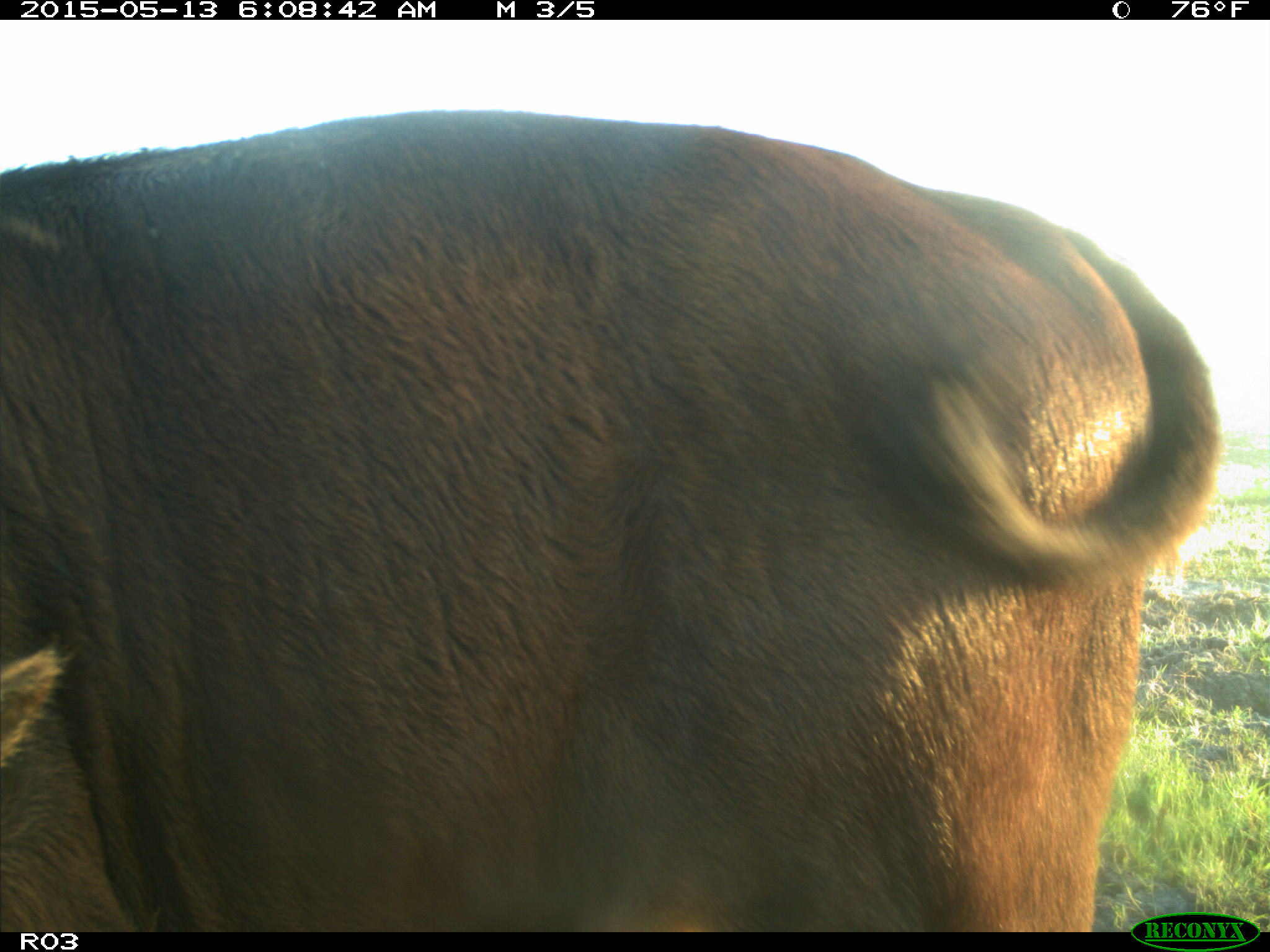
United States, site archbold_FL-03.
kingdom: Animalia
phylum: Chordata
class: Mammalia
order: Artiodactyla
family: Bovidae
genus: Bos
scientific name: Bos taurus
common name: domestic cow